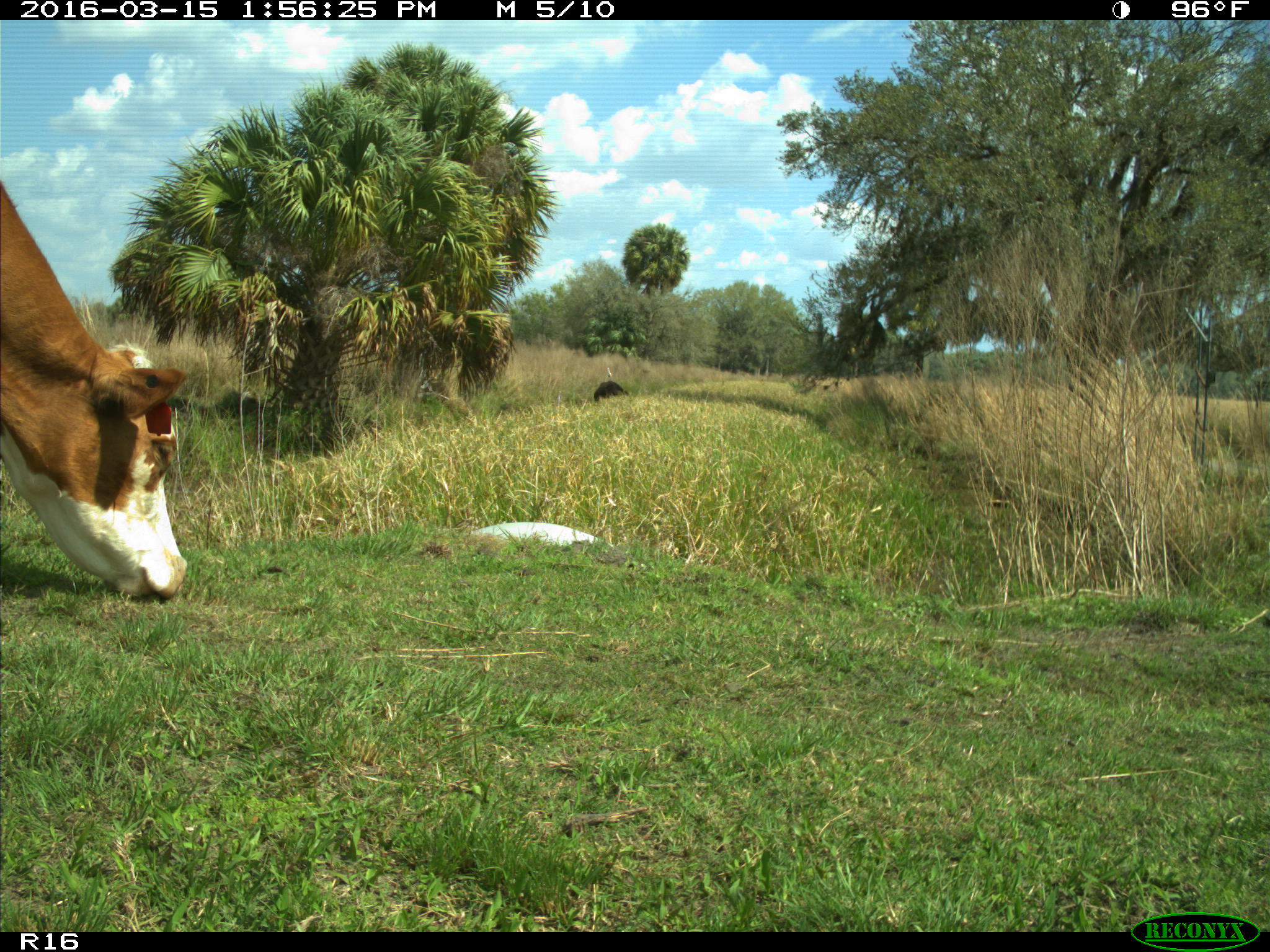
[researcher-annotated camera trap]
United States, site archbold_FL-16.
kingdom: Animalia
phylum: Chordata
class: Mammalia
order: Artiodactyla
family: Bovidae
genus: Bos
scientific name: Bos taurus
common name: domestic cow